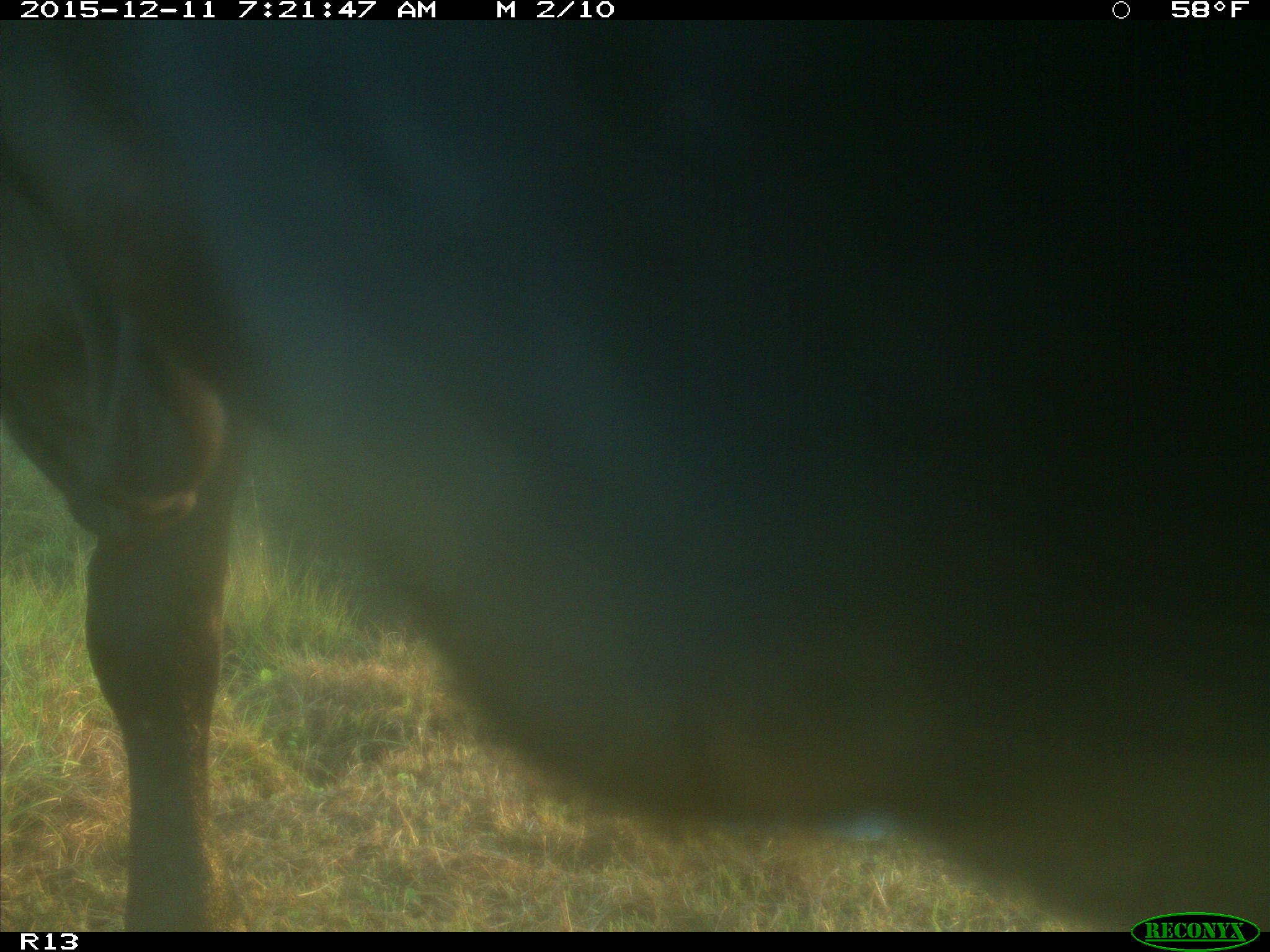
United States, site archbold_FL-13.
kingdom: Animalia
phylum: Chordata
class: Mammalia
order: Artiodactyla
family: Bovidae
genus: Bos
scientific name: Bos taurus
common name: domestic cow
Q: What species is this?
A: Bos taurus (domestic cow).